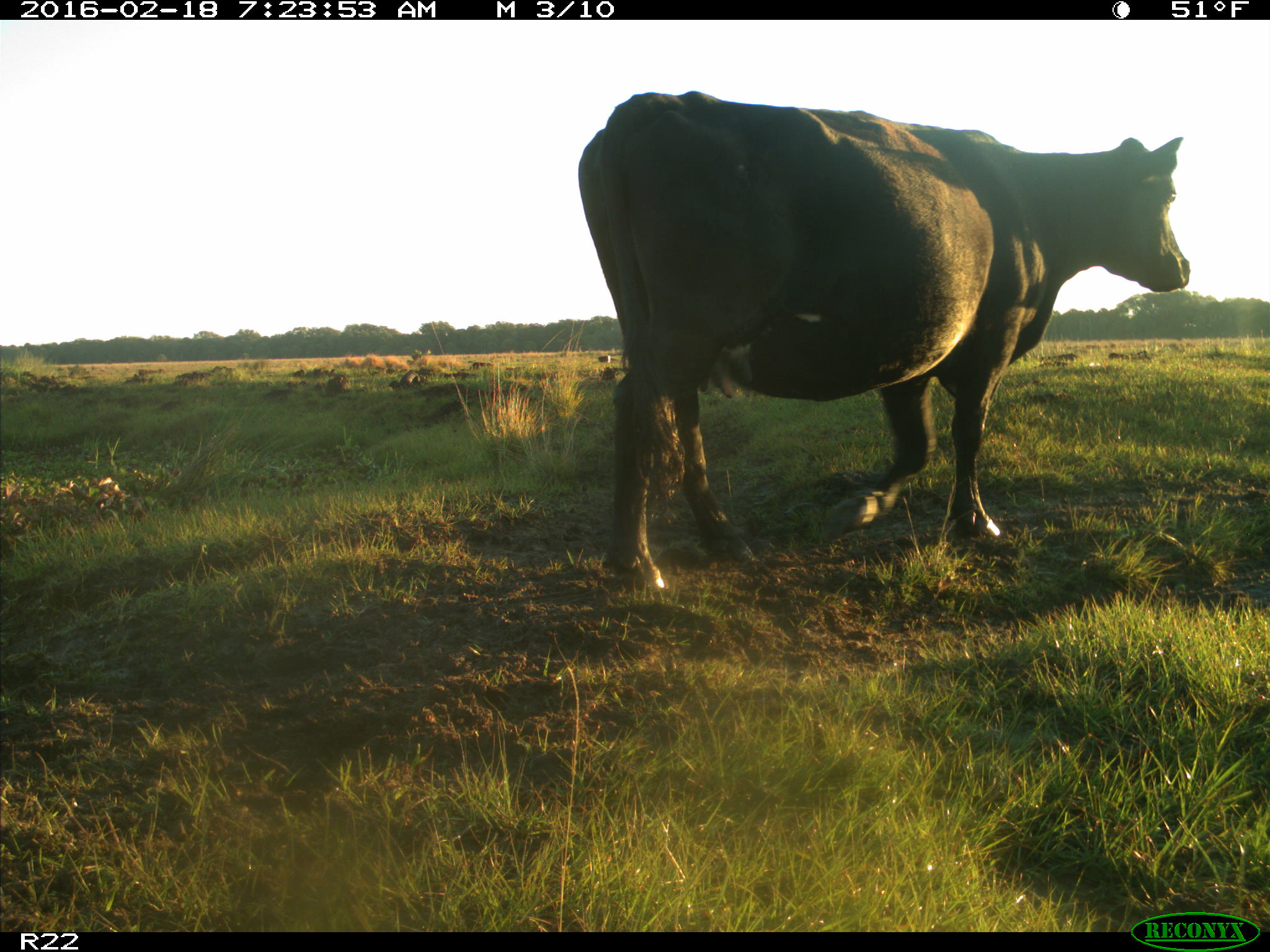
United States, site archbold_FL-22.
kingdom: Animalia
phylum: Chordata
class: Mammalia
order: Artiodactyla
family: Bovidae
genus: Bos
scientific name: Bos taurus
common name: domestic cow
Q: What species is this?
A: Bos taurus (domestic cow).